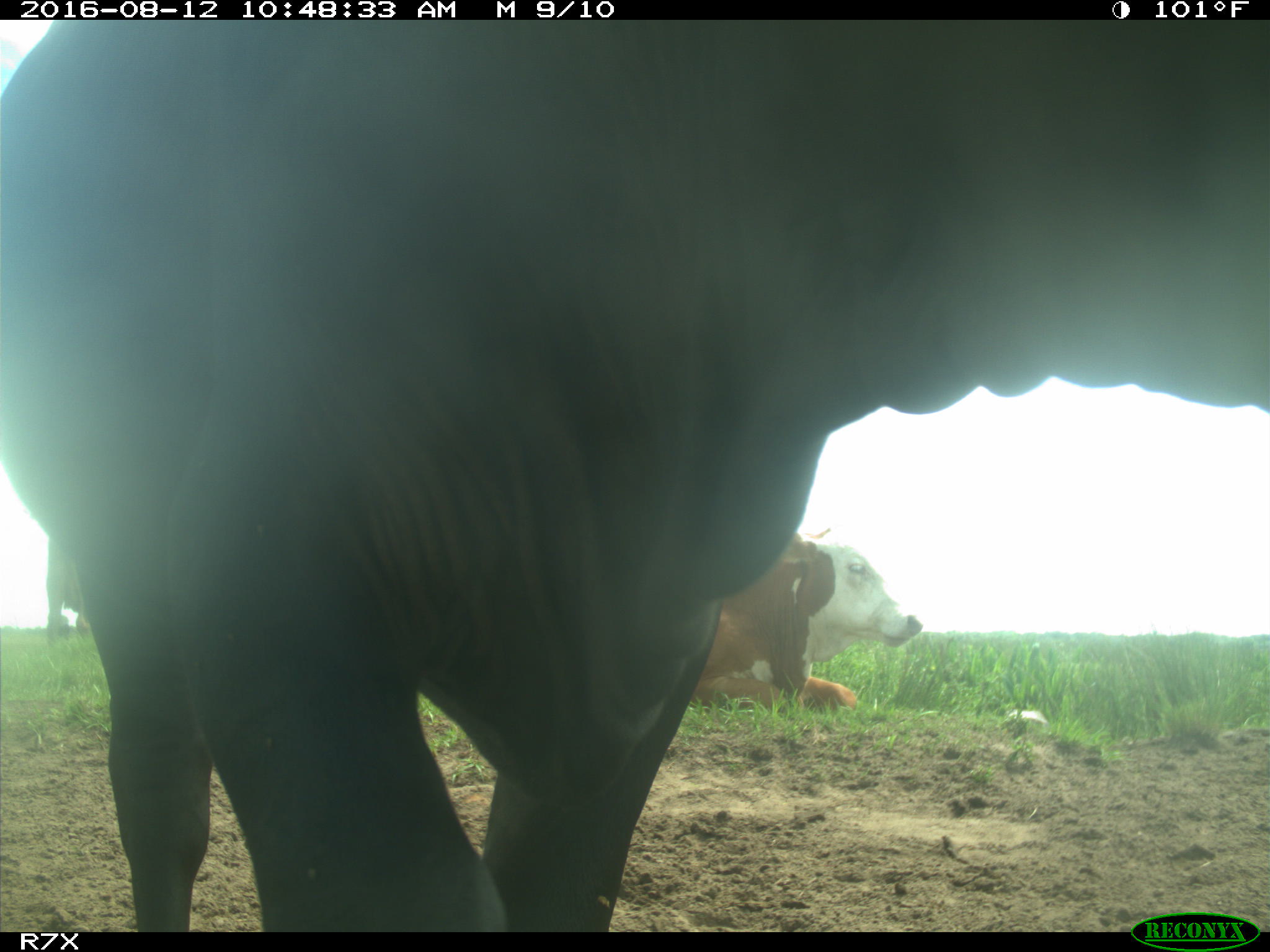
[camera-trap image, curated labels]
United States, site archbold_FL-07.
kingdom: Animalia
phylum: Chordata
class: Mammalia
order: Artiodactyla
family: Bovidae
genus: Bos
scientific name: Bos taurus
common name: domestic cow